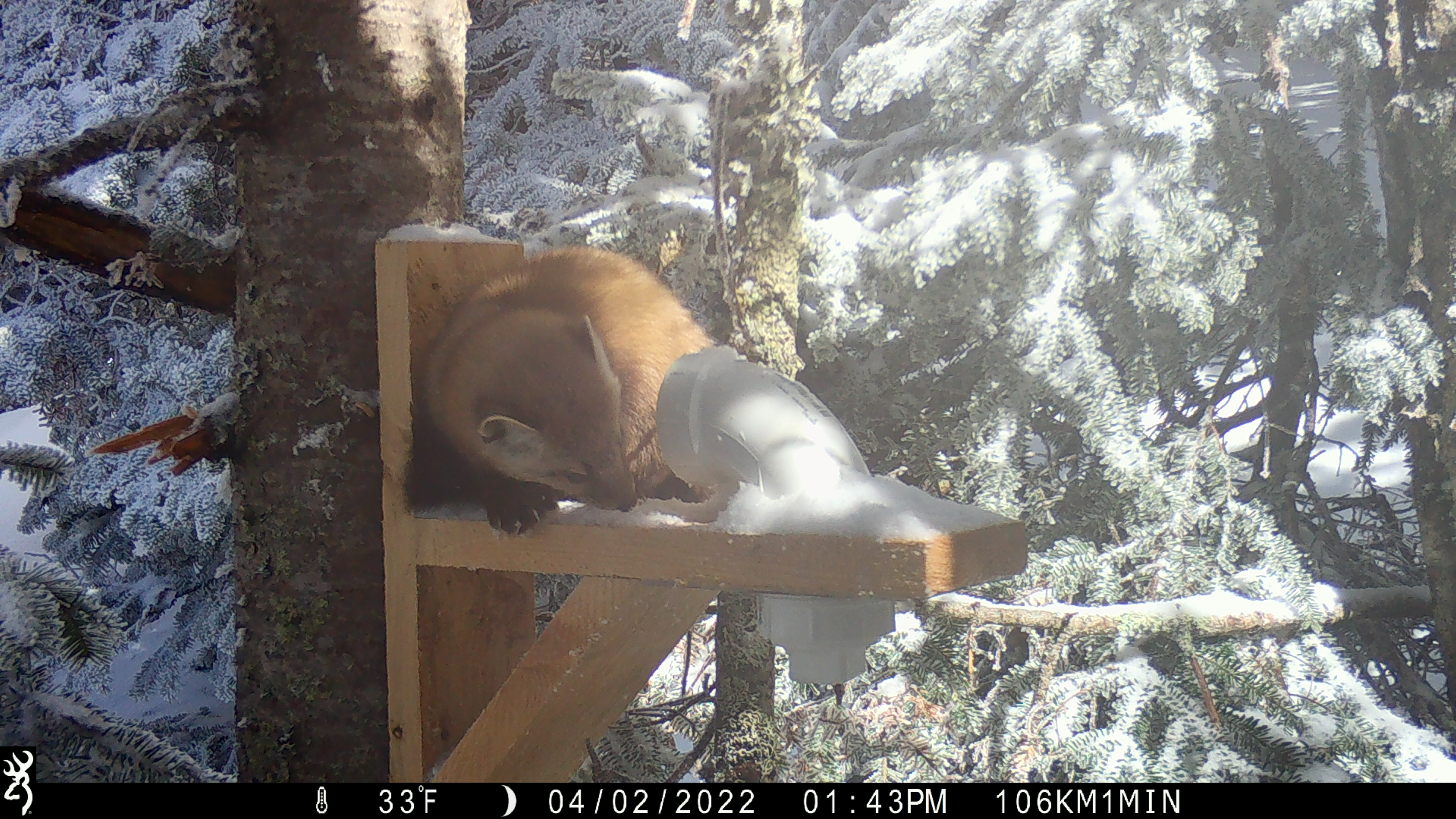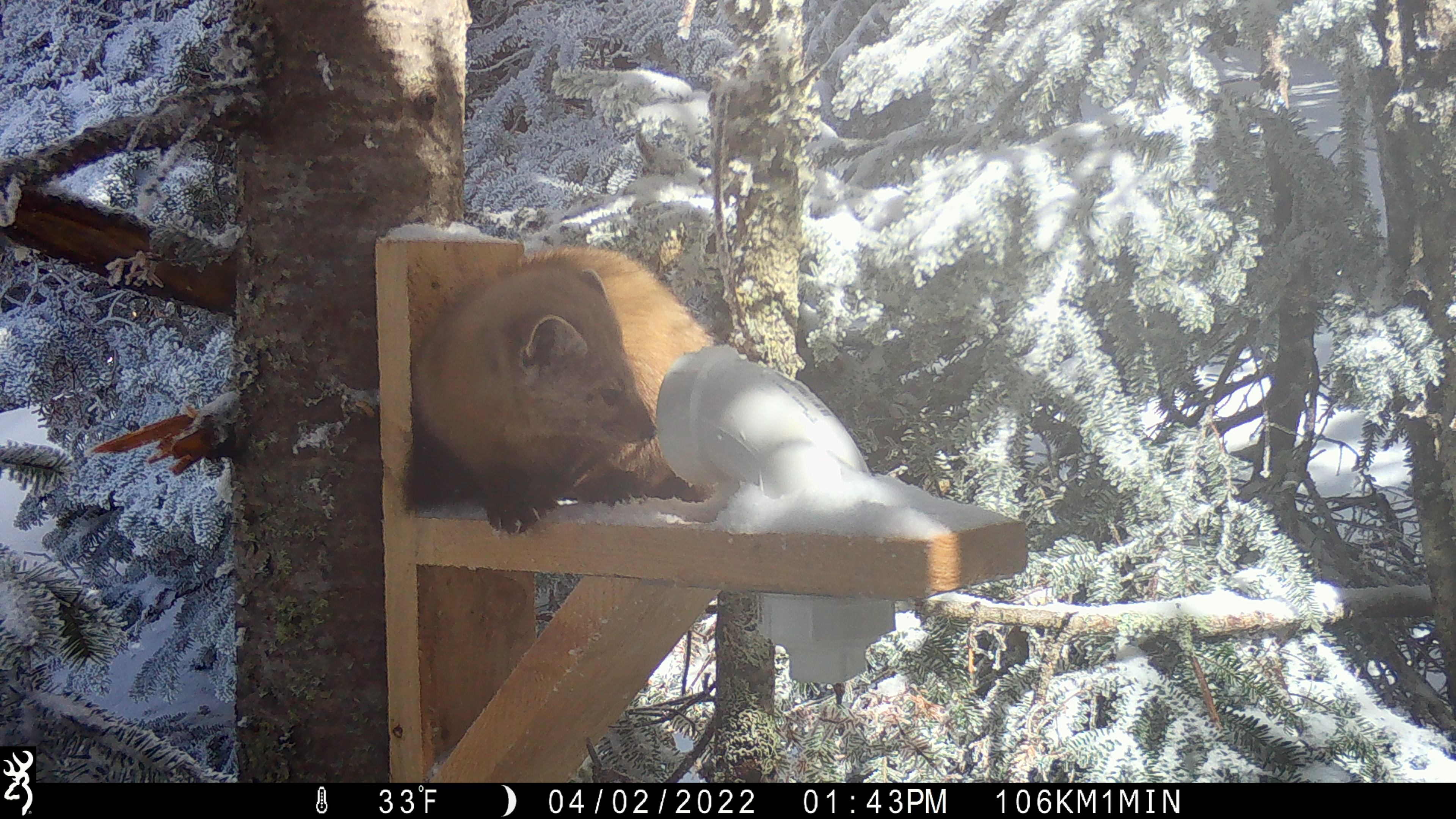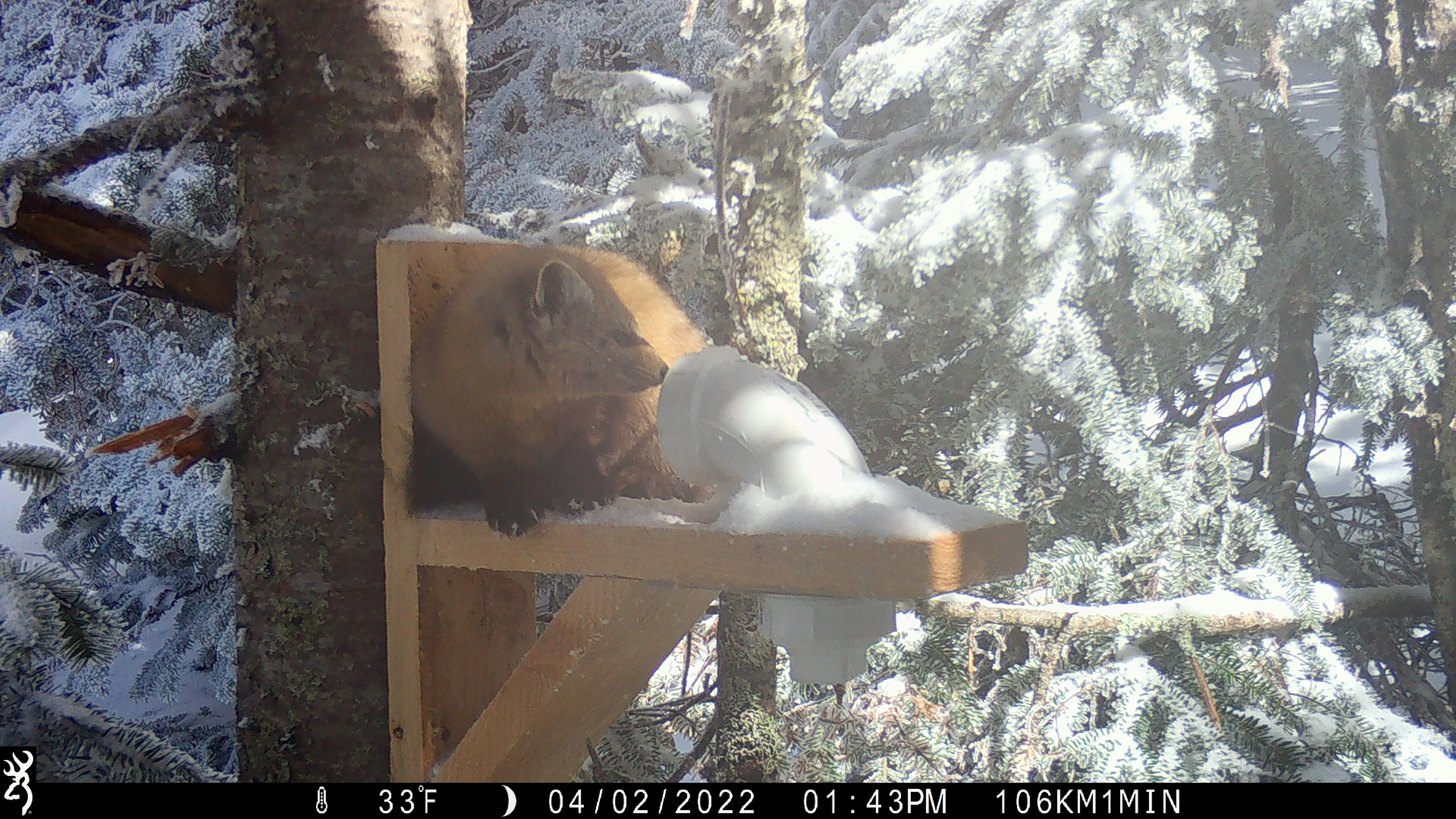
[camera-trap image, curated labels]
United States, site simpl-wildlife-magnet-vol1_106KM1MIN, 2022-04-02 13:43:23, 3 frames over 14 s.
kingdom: Animalia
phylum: Chordata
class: Mammalia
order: Carnivora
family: Mustelidae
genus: Martes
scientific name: Martes americana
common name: american marten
American marten (Martes americana).